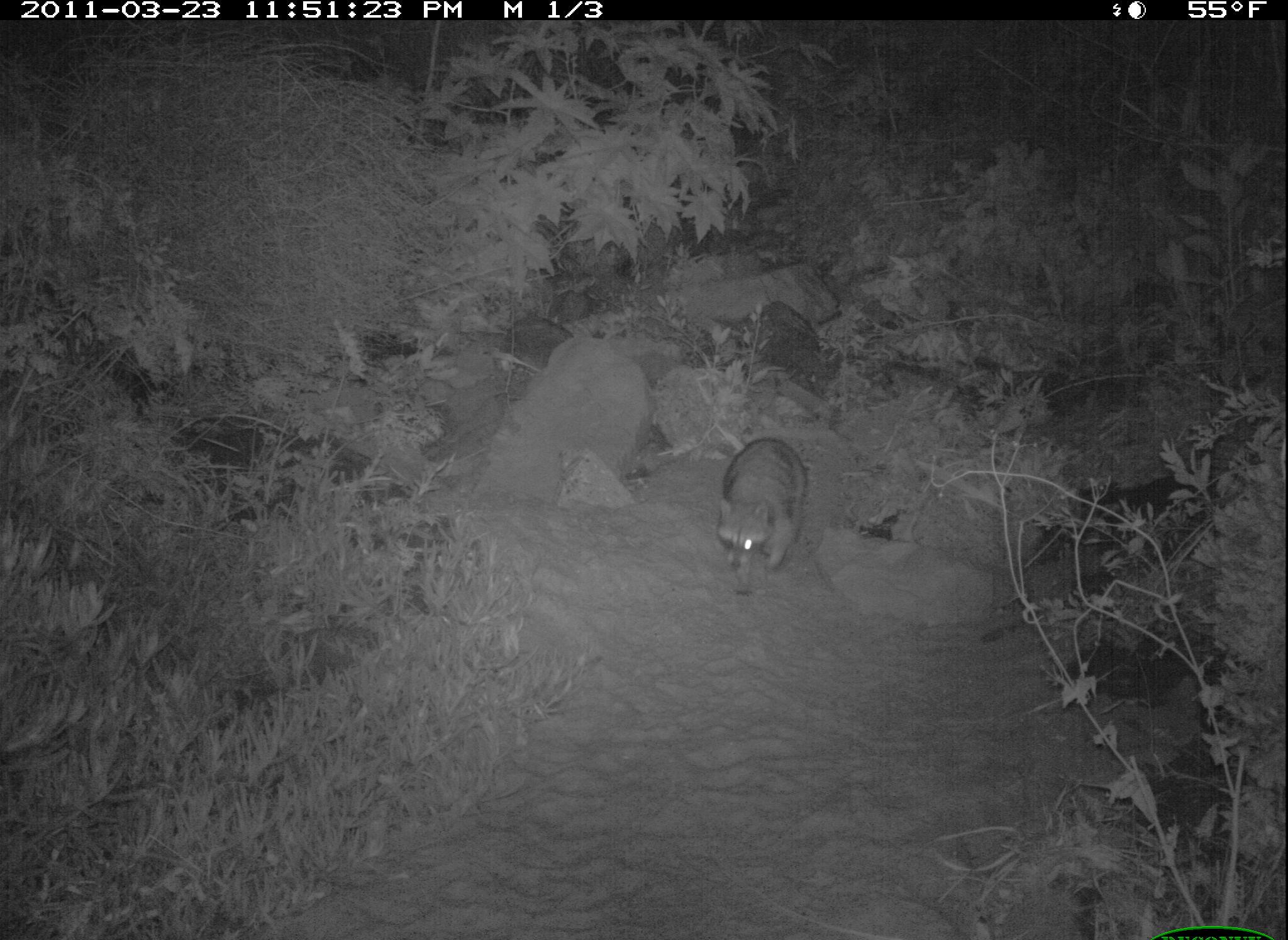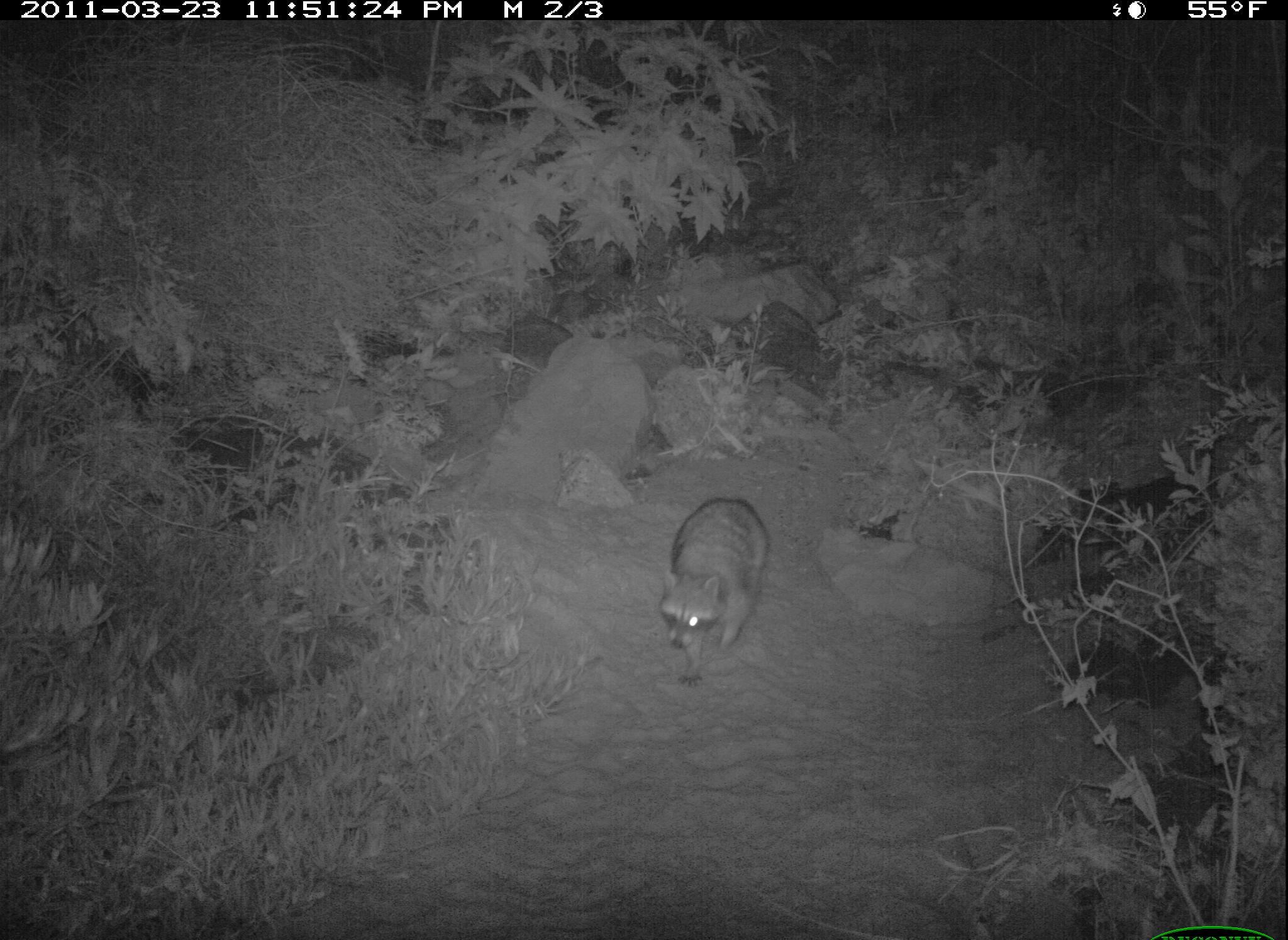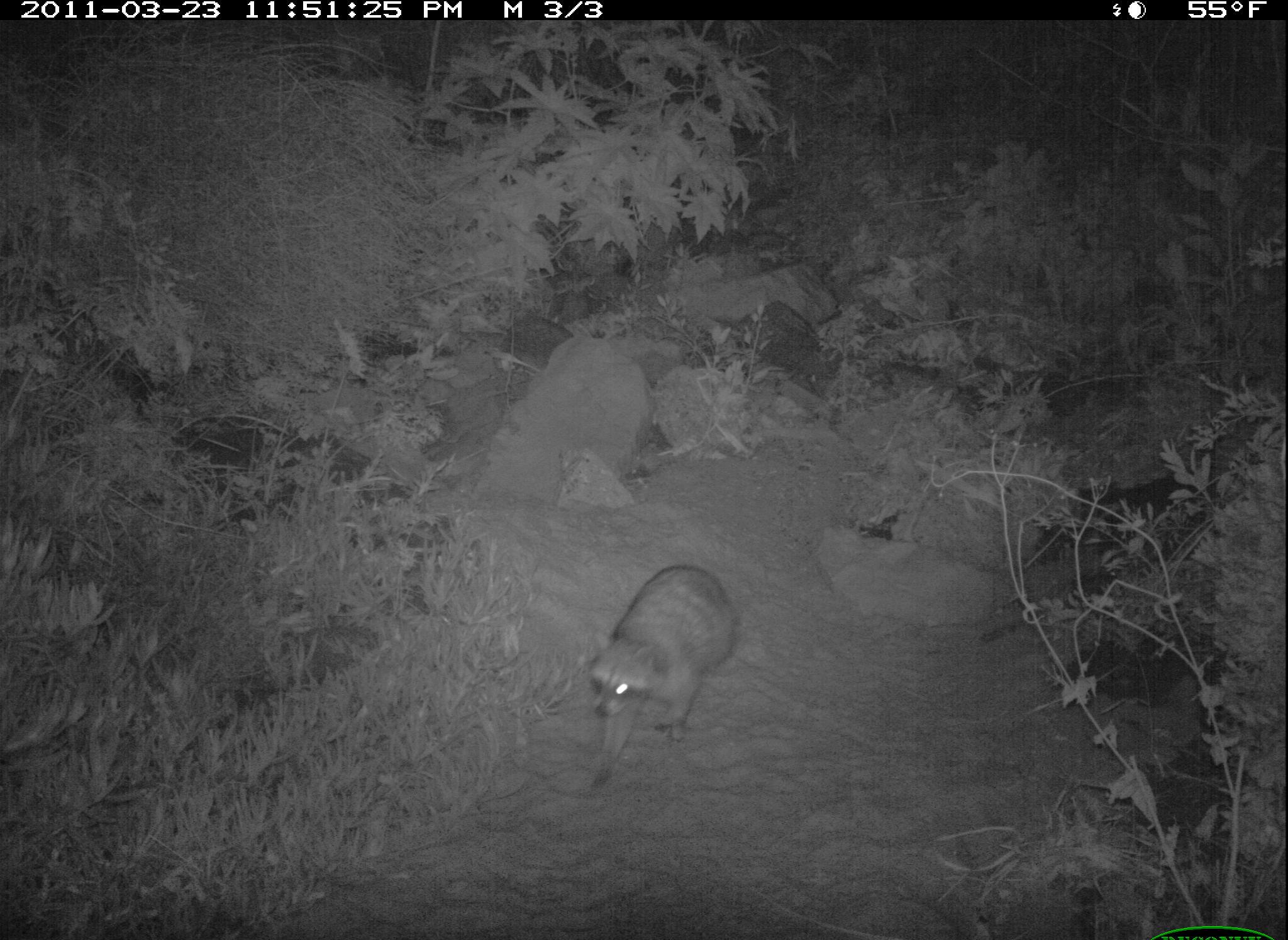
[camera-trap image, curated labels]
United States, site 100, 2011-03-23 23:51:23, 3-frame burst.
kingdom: Animalia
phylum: Chordata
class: Mammalia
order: Carnivora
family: Procyonidae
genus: Procyon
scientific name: Procyon lotor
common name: raccoon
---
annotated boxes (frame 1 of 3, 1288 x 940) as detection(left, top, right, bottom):
raccoon: detection(696, 424, 842, 619)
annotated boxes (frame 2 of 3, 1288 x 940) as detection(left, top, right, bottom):
raccoon: detection(642, 488, 784, 694)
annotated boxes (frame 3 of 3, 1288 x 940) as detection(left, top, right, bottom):
raccoon: detection(564, 539, 790, 796)